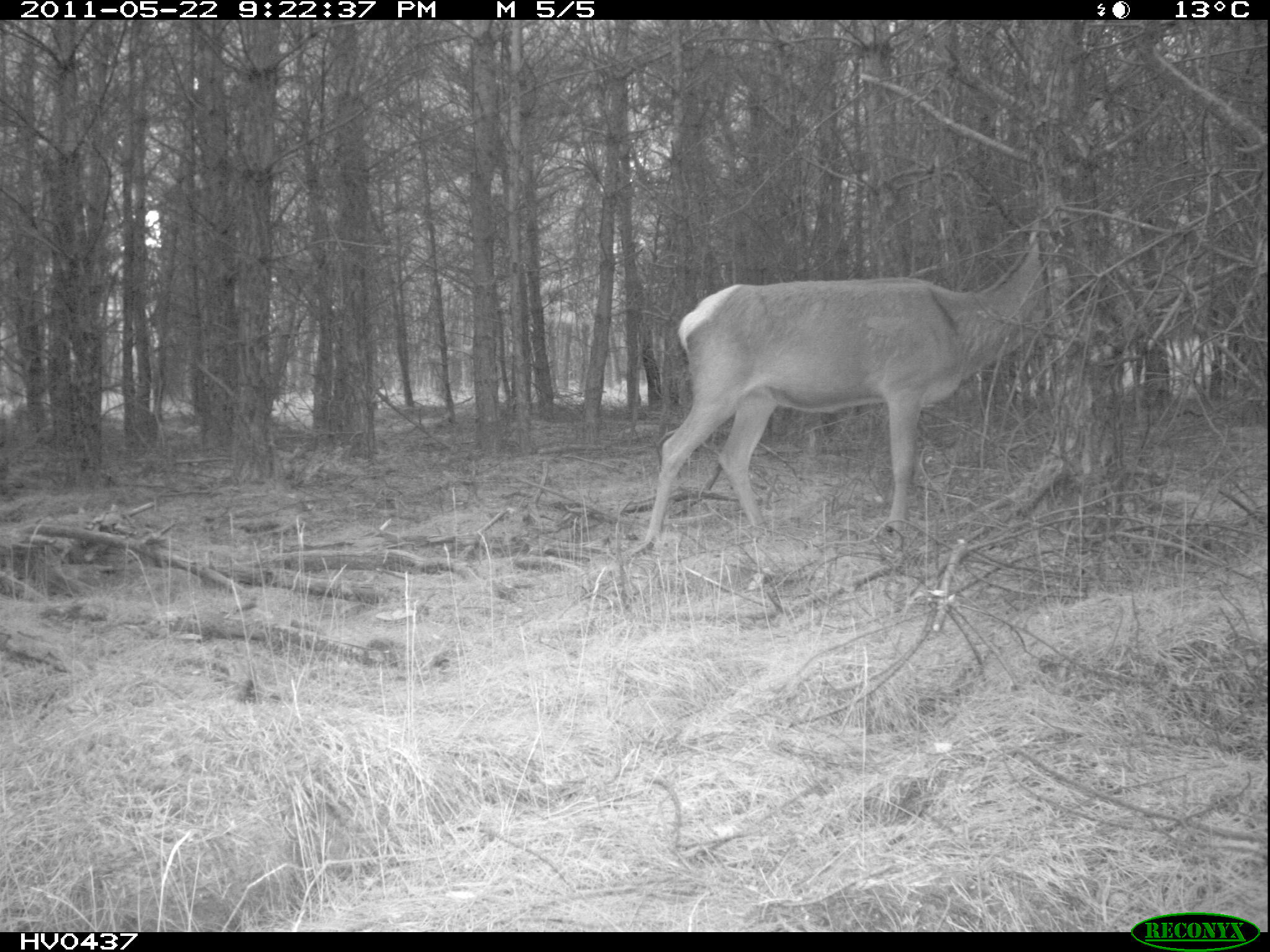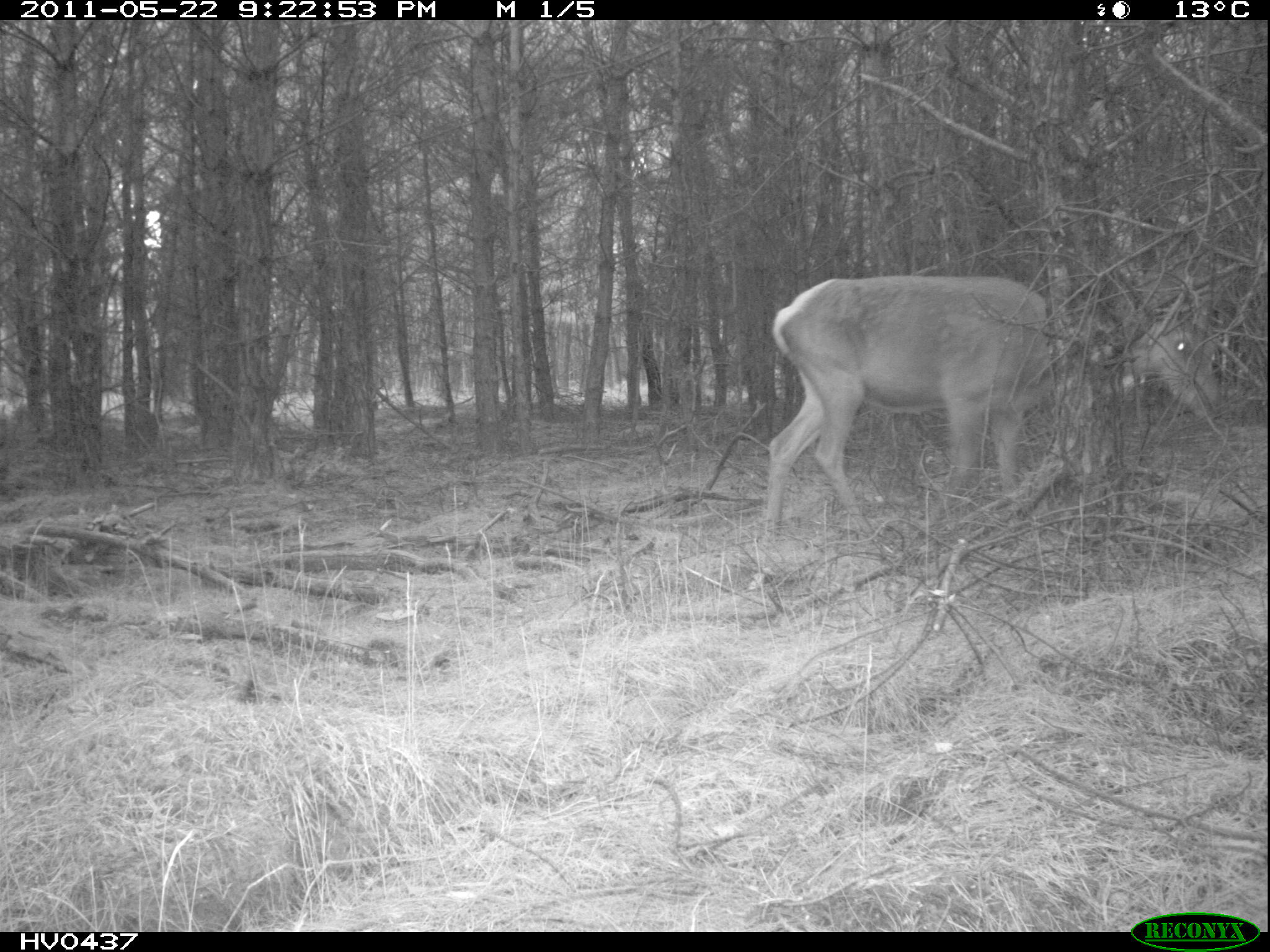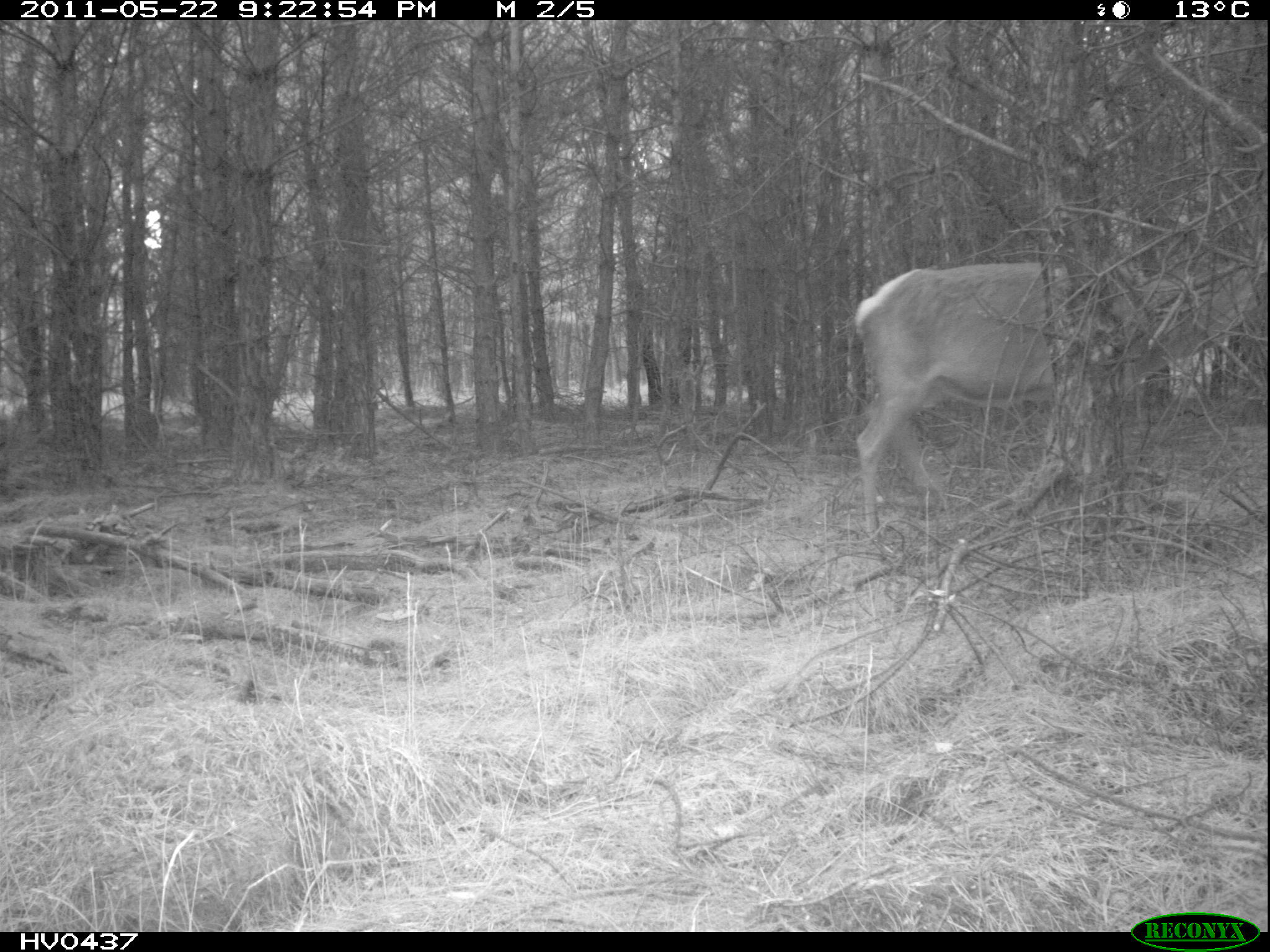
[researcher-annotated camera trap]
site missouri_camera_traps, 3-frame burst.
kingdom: Animalia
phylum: Chordata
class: Mammalia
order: Artiodactyla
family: Cervidae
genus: Cervus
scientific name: Cervus elaphus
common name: red deer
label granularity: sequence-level